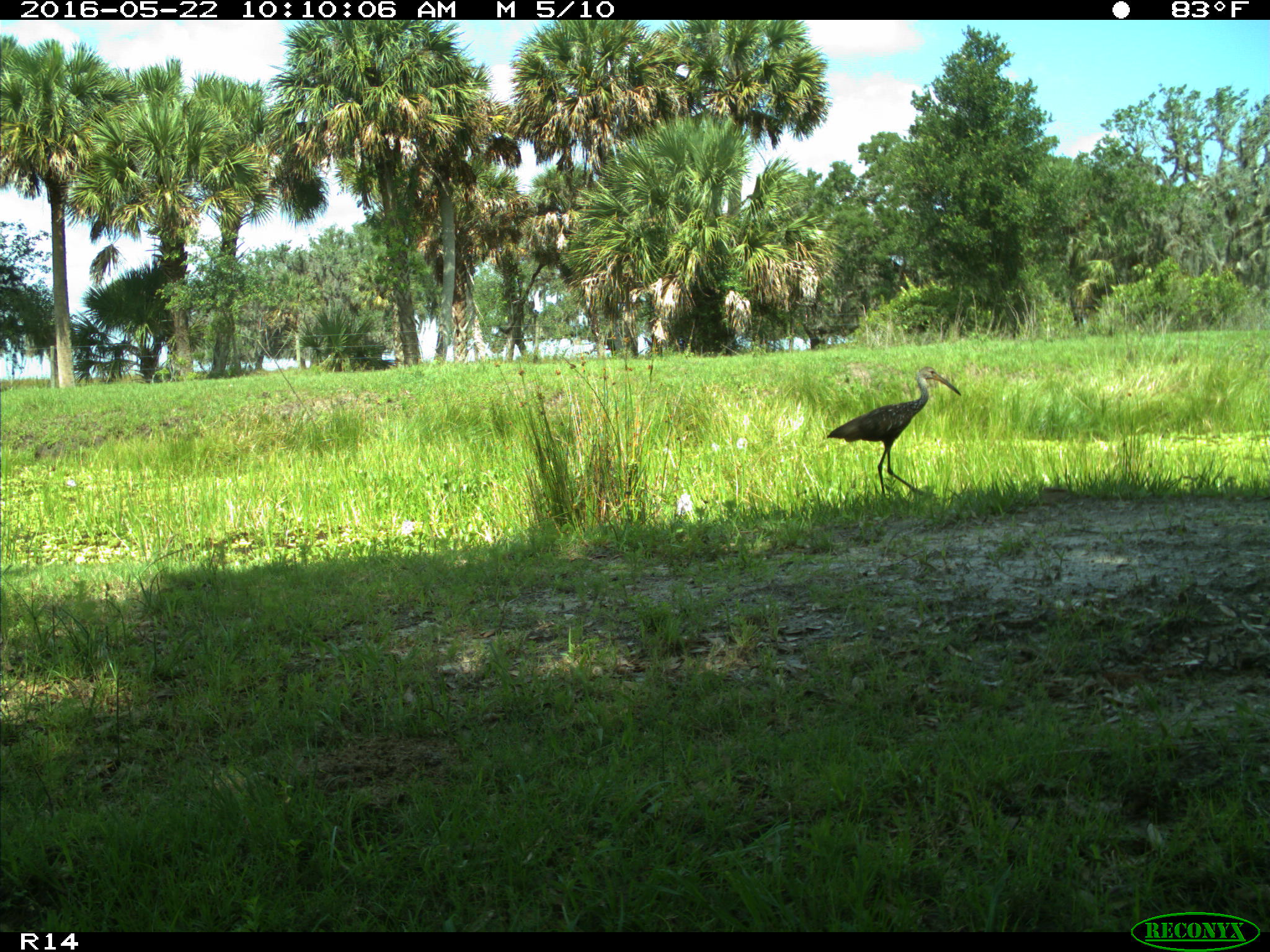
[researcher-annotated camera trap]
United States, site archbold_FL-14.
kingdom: Animalia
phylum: Chordata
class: Aves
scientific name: Aves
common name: birds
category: unidentified bird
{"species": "unidentified bird (birds) (Aves)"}